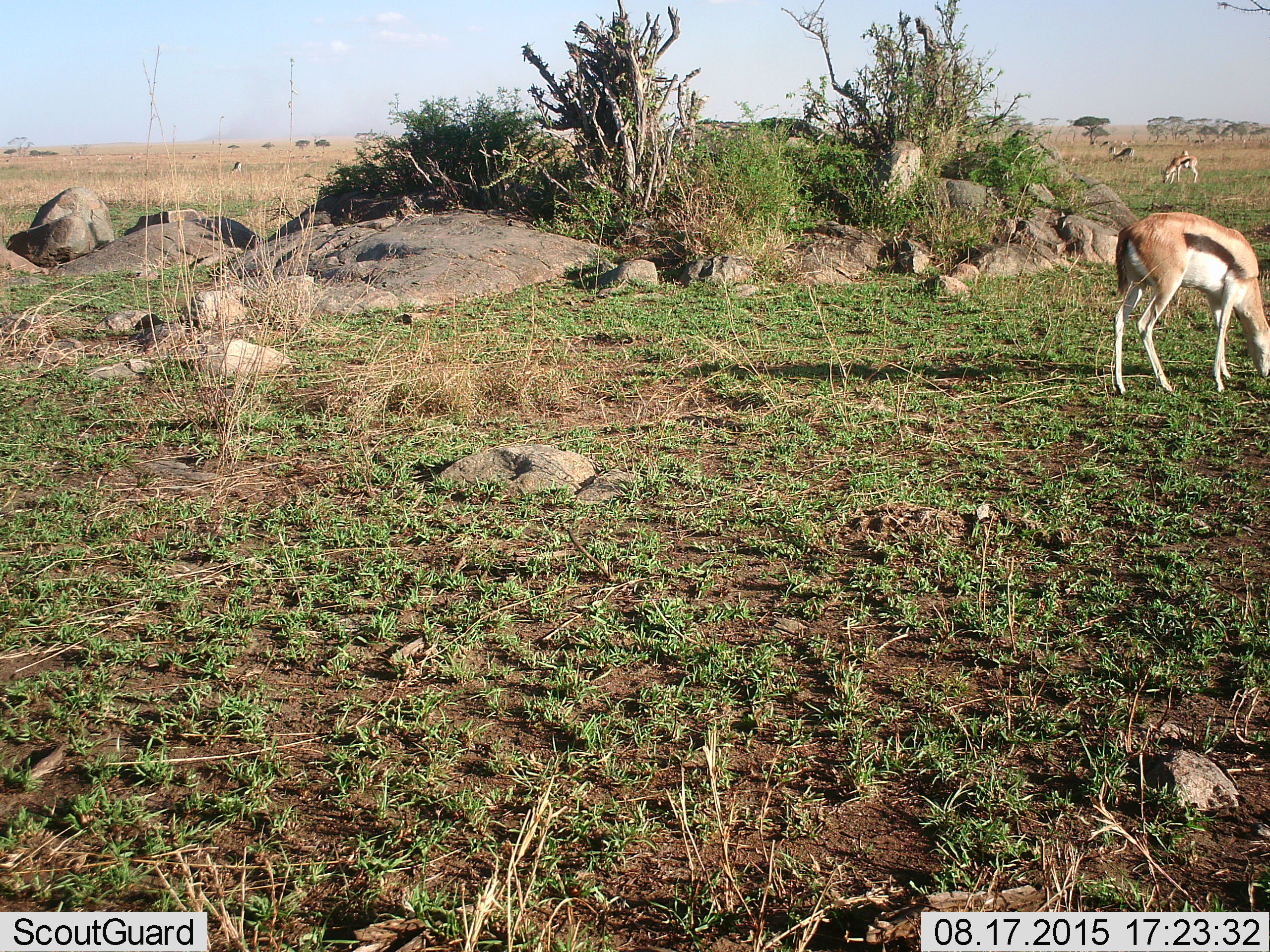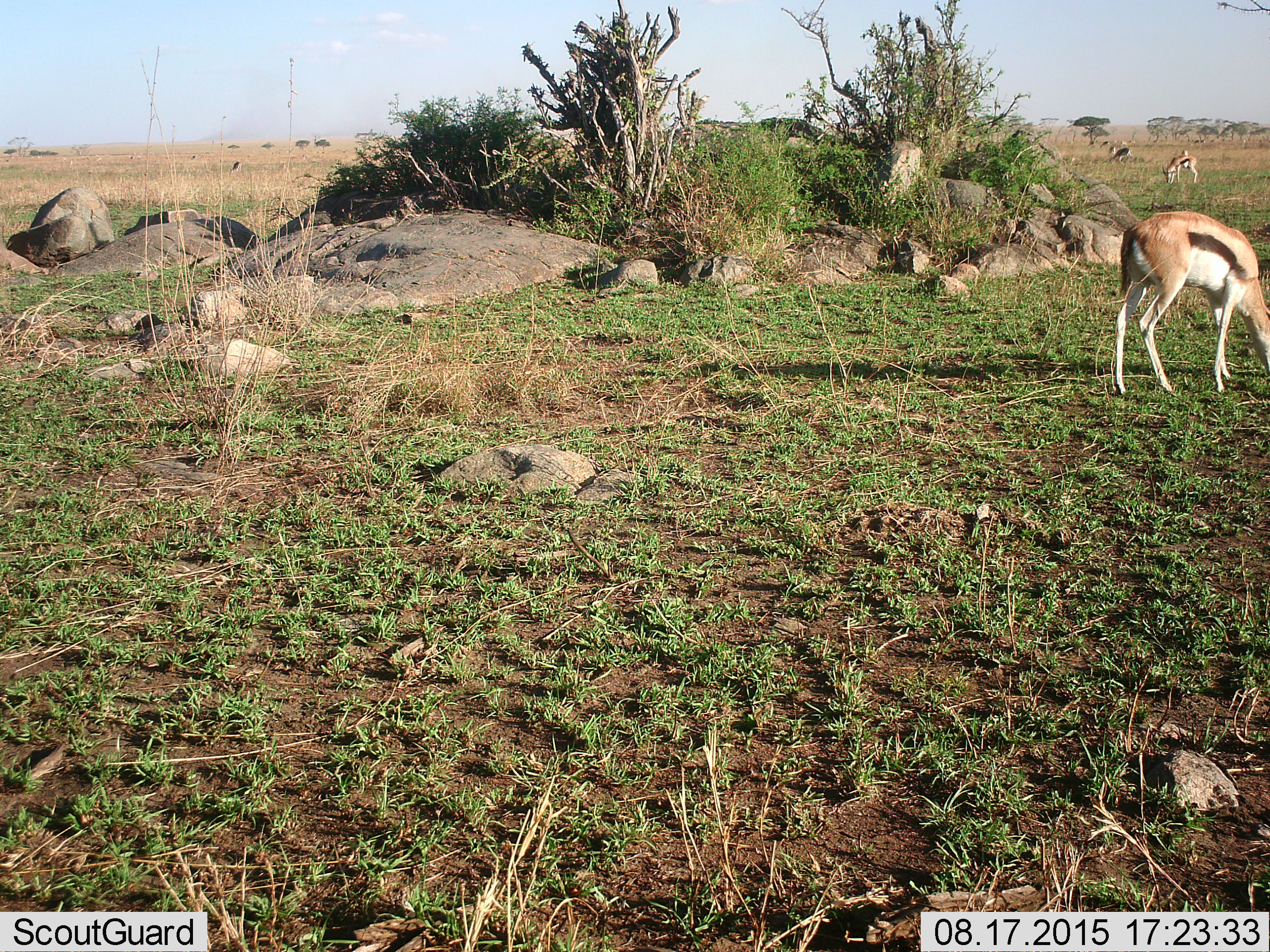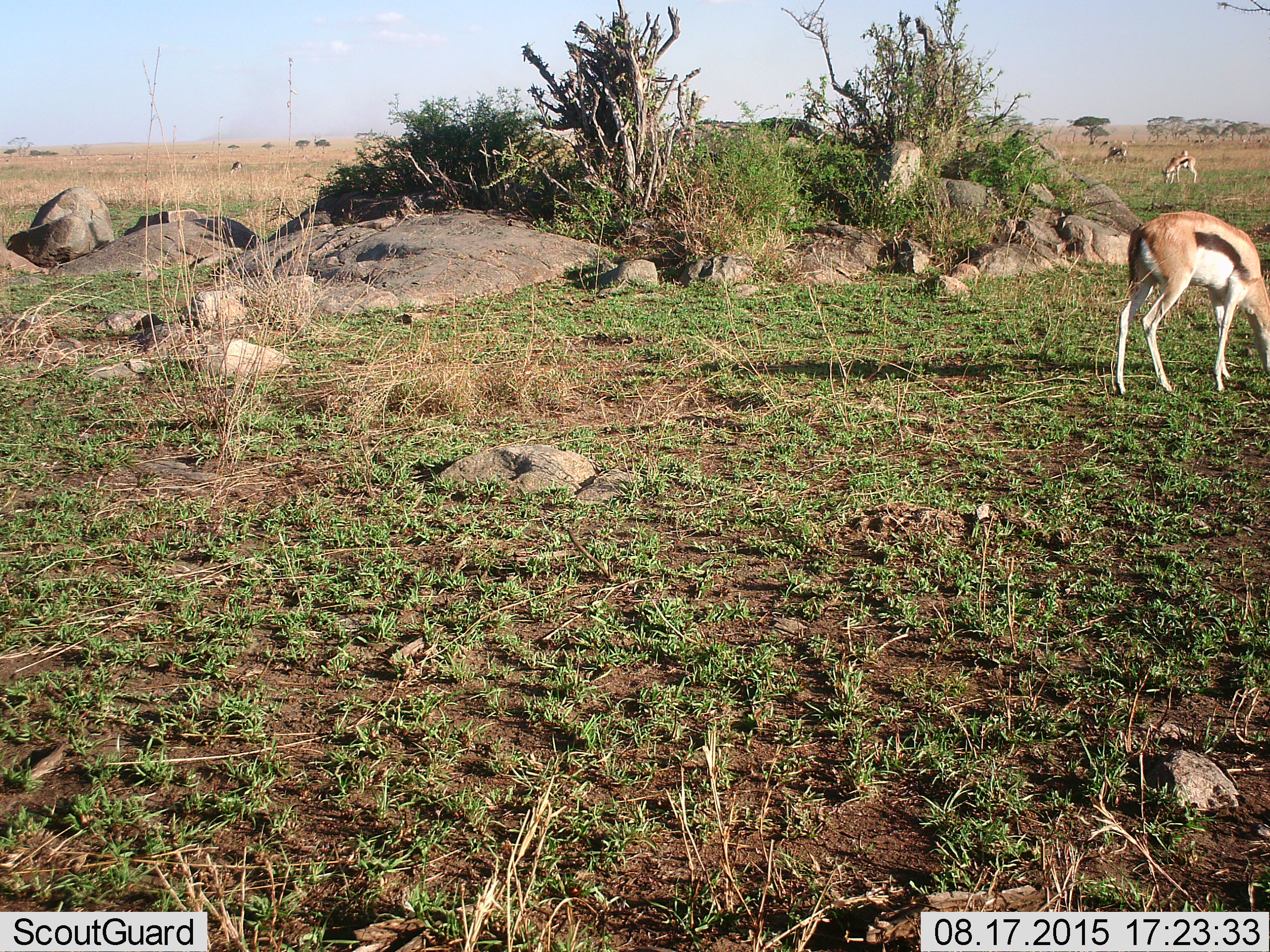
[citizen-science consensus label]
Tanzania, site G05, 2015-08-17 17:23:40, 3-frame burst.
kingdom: Animalia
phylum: Chordata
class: Mammalia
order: Artiodactyla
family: Bovidae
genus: Eudorcas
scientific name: Eudorcas thomsonii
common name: thomson's gazelle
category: gazellethomsons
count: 9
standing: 50%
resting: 0%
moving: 25%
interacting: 0%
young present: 6%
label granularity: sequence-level